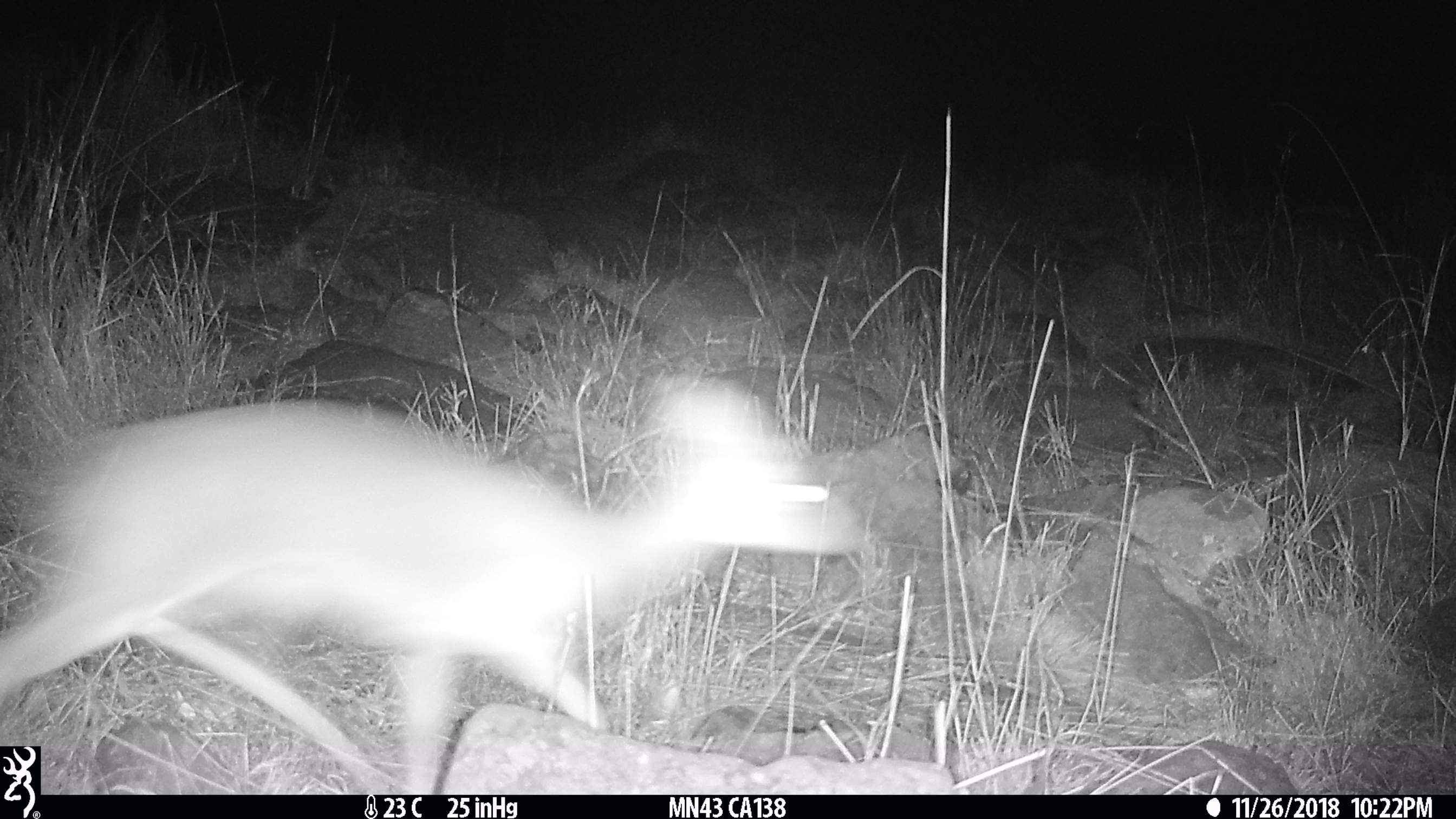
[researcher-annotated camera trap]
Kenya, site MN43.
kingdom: Animalia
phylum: Chordata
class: Mammalia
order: Artiodactyla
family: Bovidae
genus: Madoqua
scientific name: Madoqua kirkii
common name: kirk's dik-dik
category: dikdik